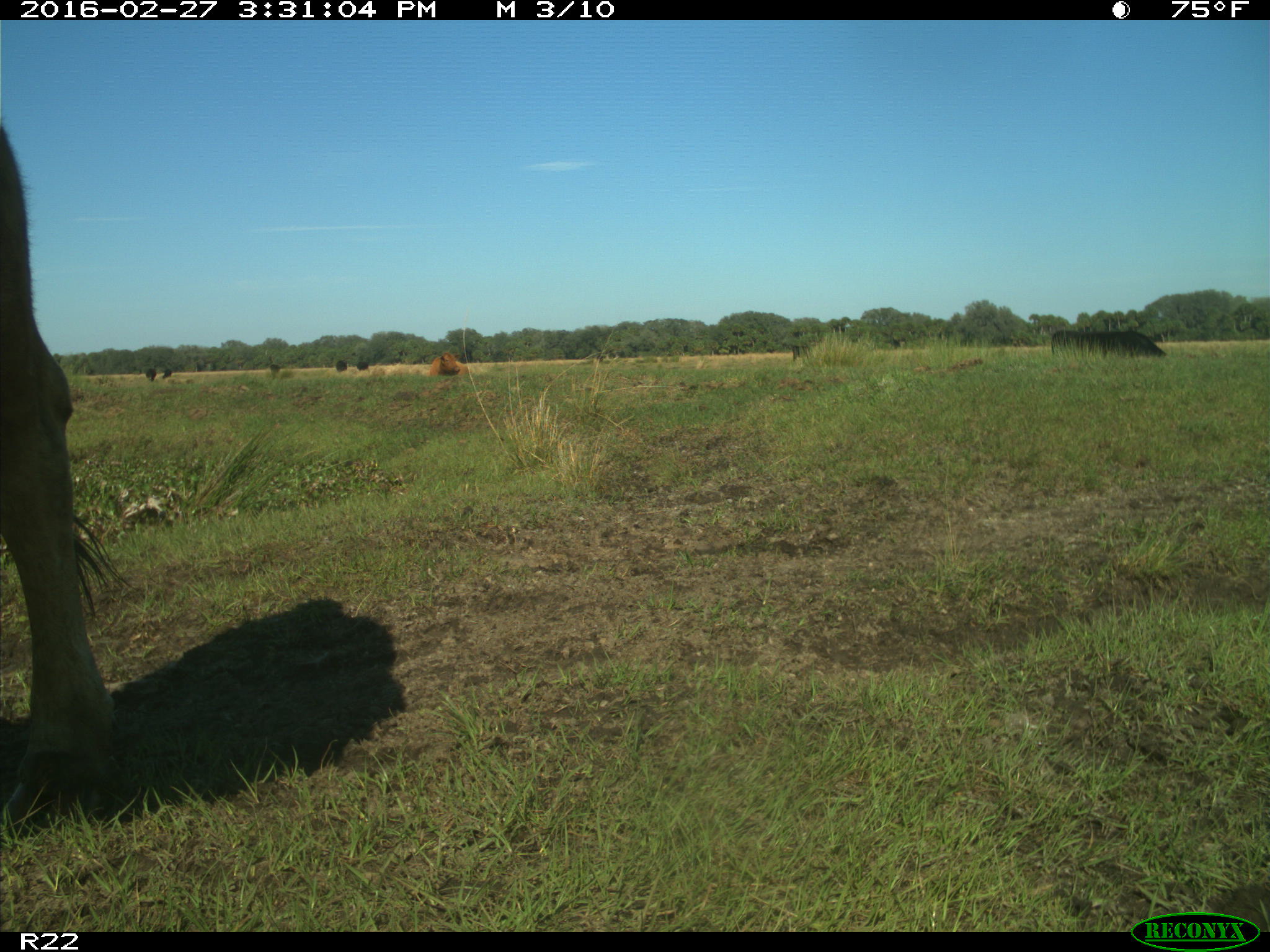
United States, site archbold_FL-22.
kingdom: Animalia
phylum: Chordata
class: Mammalia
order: Artiodactyla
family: Bovidae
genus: Bos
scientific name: Bos taurus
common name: domestic cow